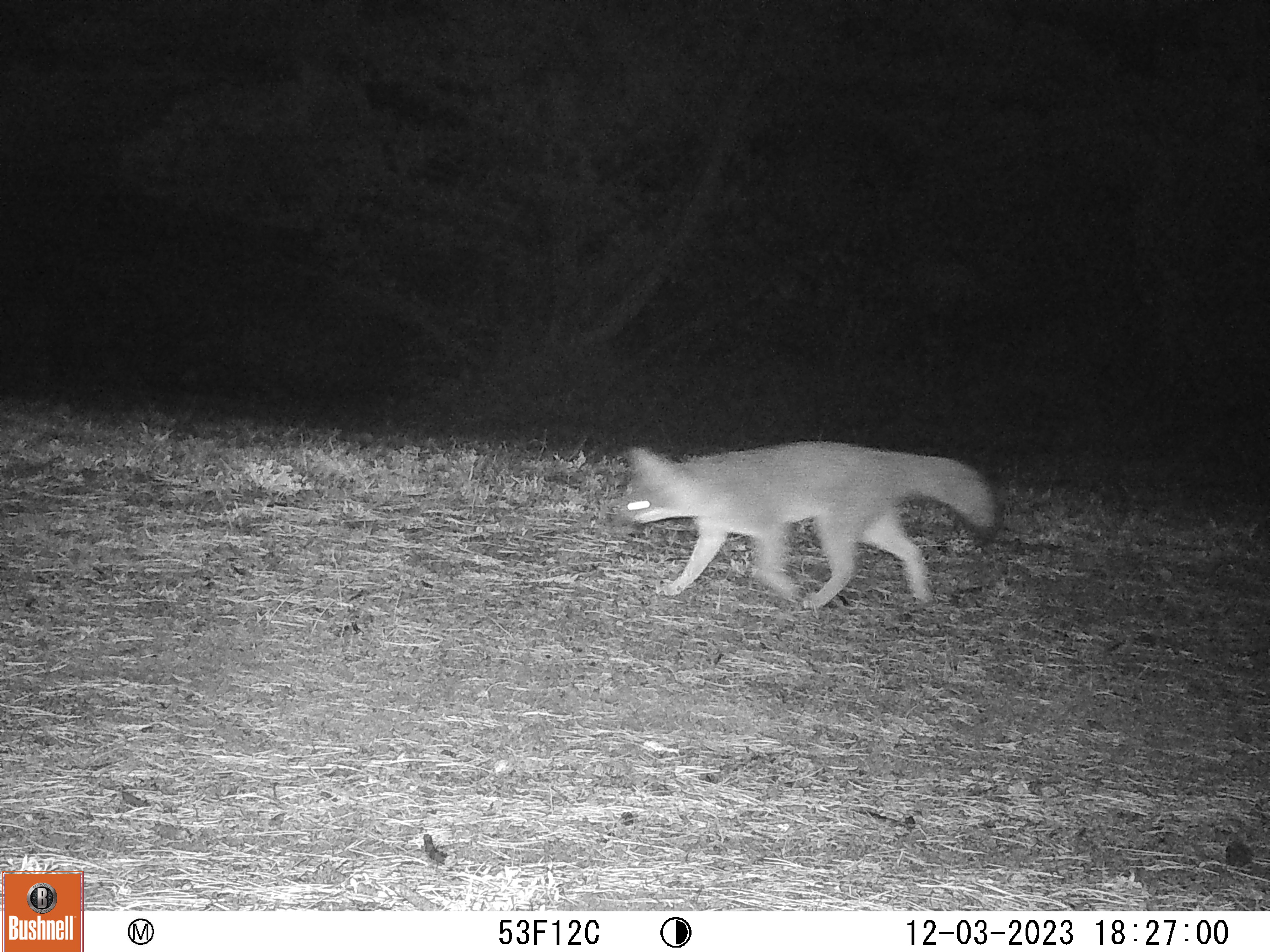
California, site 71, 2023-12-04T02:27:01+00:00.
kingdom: Animalia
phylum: Chordata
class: Mammalia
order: Carnivora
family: Canidae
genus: Urocyon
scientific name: Urocyon cinereoargenteus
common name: gray fox